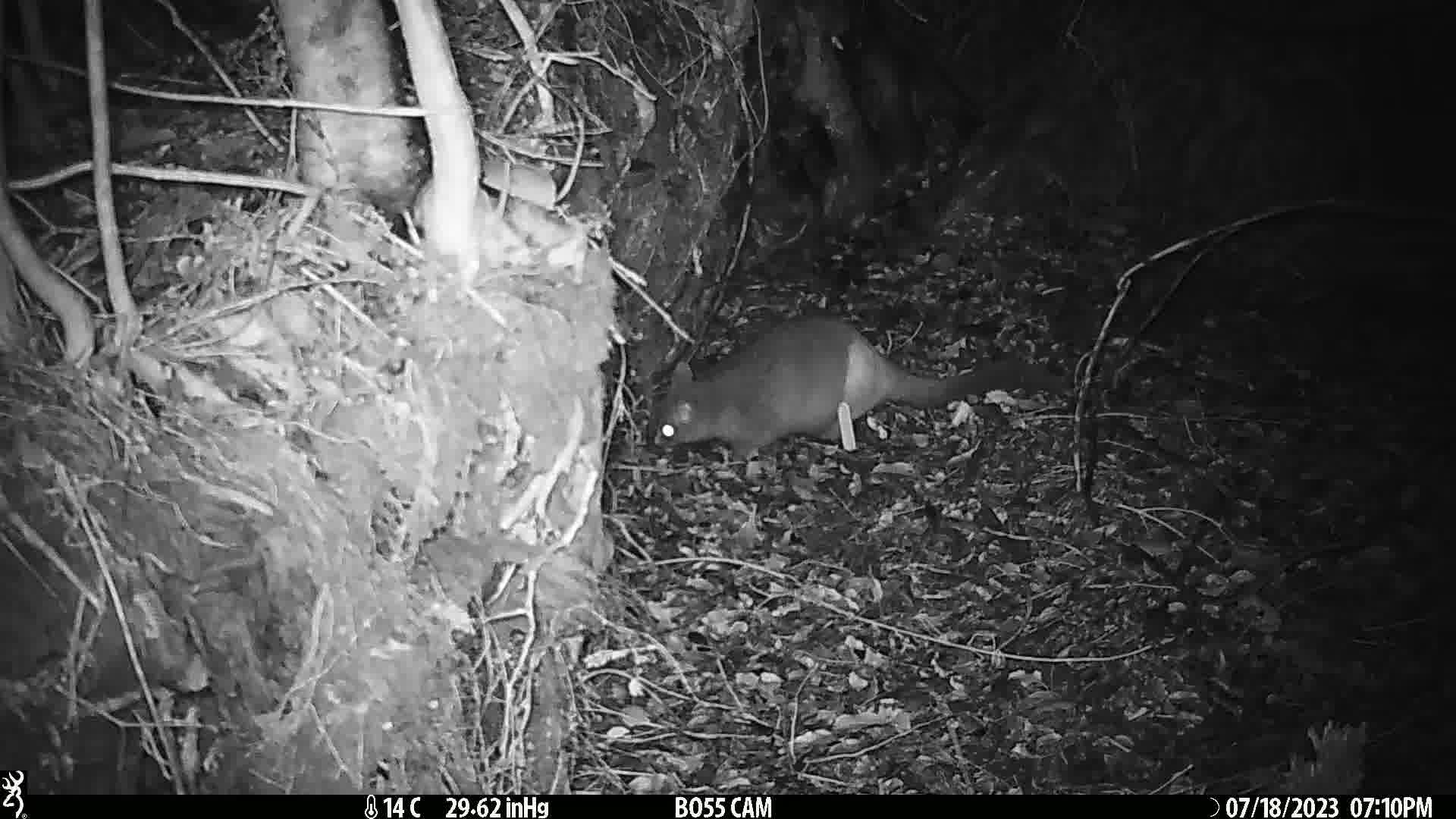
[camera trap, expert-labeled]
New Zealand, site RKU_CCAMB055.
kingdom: Animalia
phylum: Chordata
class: Mammalia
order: Diprotodontia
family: Phalangeridae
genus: Trichosurus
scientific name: Trichosurus vulpecula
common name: common brushtail possum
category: possum